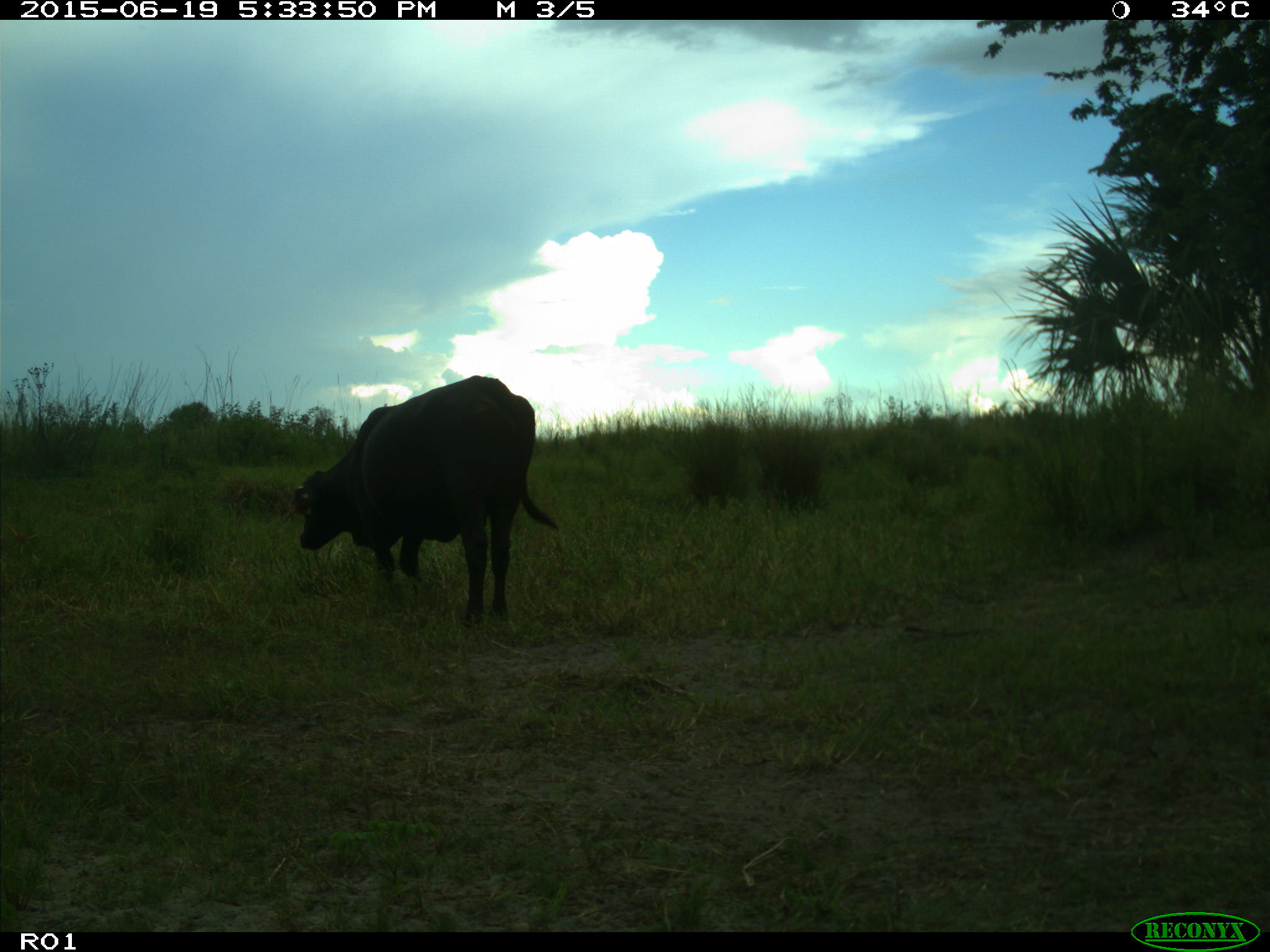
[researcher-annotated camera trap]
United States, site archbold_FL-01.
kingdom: Animalia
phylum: Chordata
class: Mammalia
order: Artiodactyla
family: Bovidae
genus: Bos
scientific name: Bos taurus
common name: domestic cow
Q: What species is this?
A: Bos taurus (domestic cow).